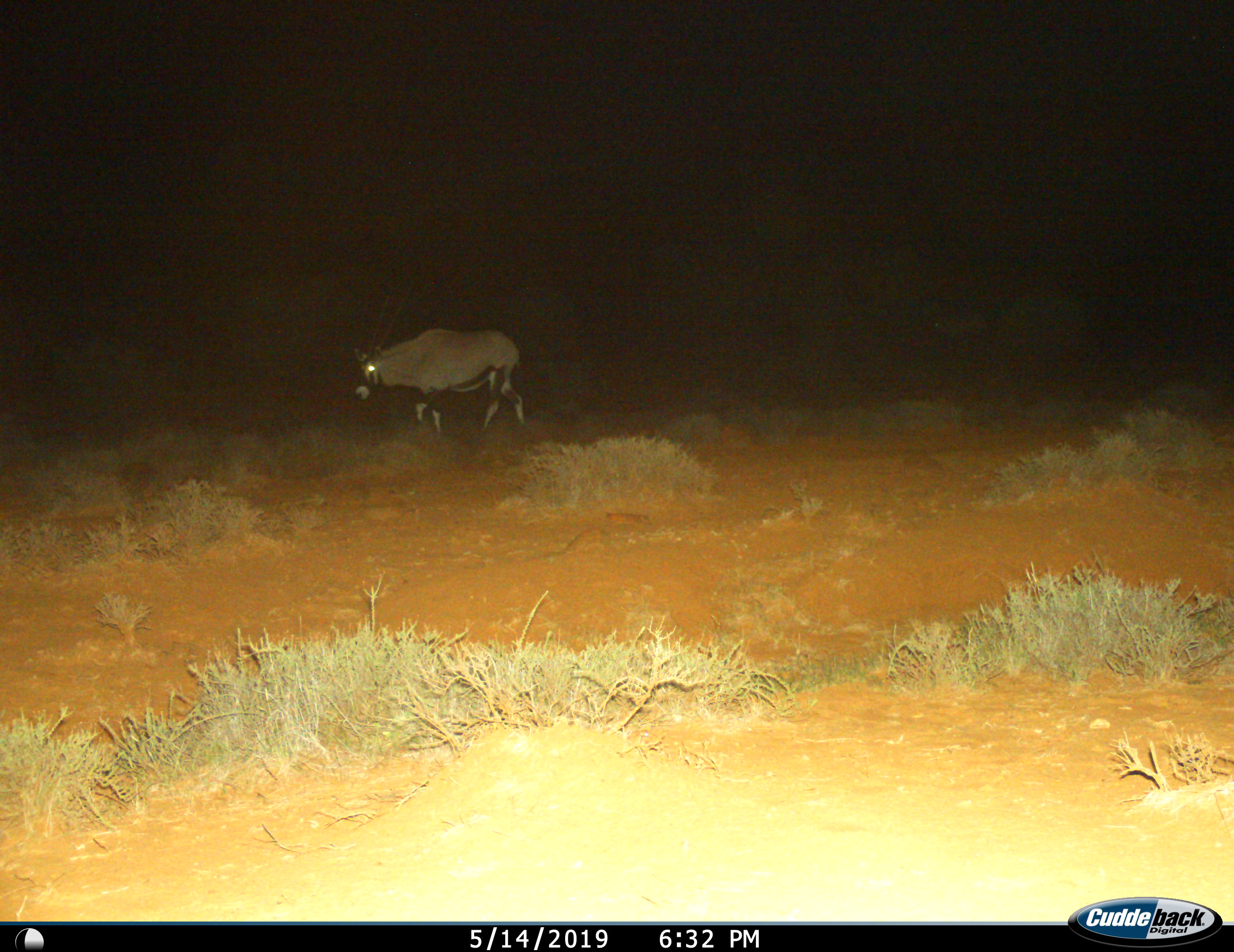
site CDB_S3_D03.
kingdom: Animalia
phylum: Chordata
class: Mammalia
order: Artiodactyla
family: Bovidae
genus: Oryx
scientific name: Oryx gazella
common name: gemsbok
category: oryx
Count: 1.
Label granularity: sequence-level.